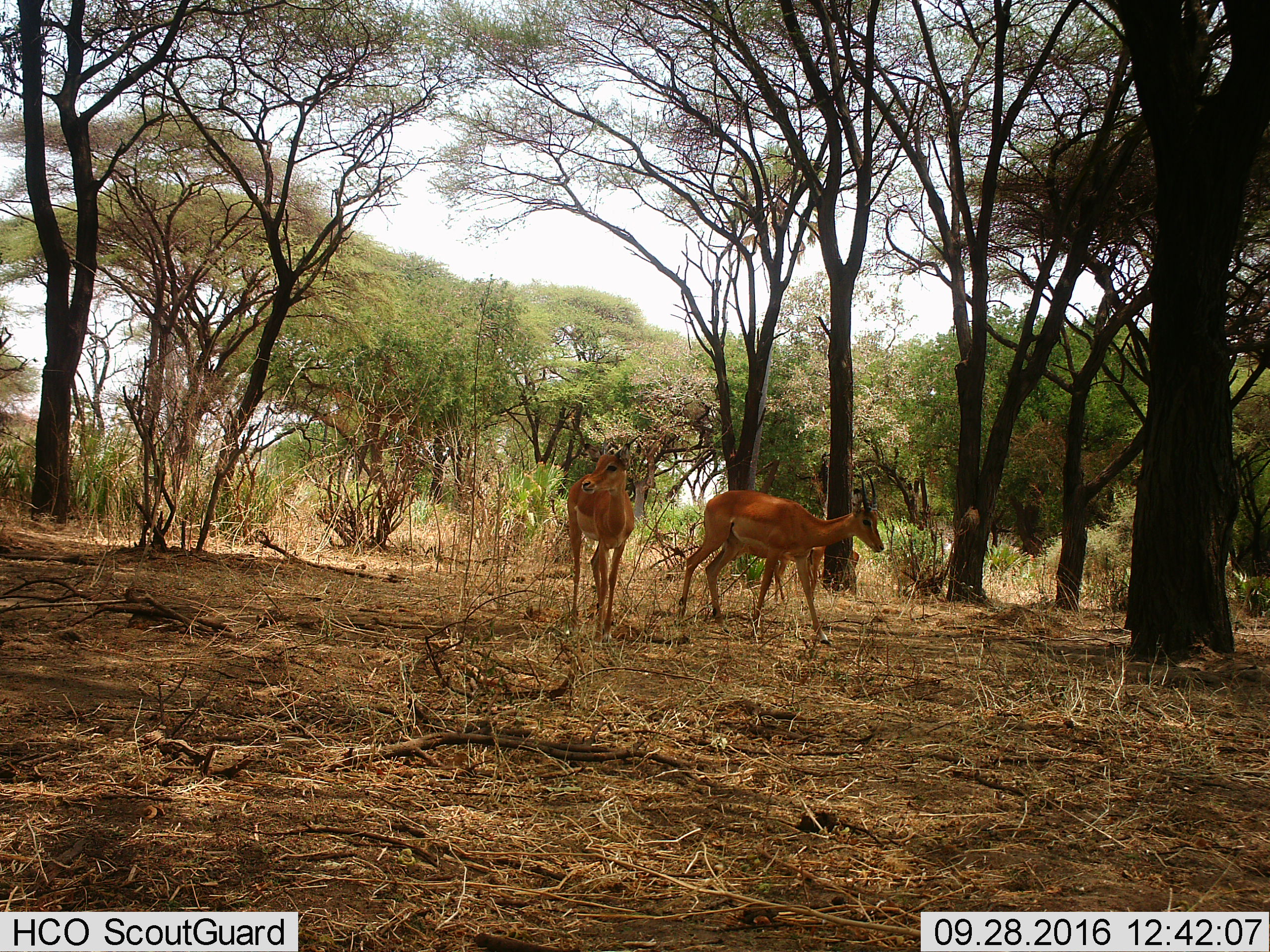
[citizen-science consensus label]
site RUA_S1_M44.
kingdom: Animalia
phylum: Chordata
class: Mammalia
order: Artiodactyla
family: Bovidae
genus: Aepyceros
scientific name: Aepyceros melampus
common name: impala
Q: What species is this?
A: Impala (Aepyceros melampus).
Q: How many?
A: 3.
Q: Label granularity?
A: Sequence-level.